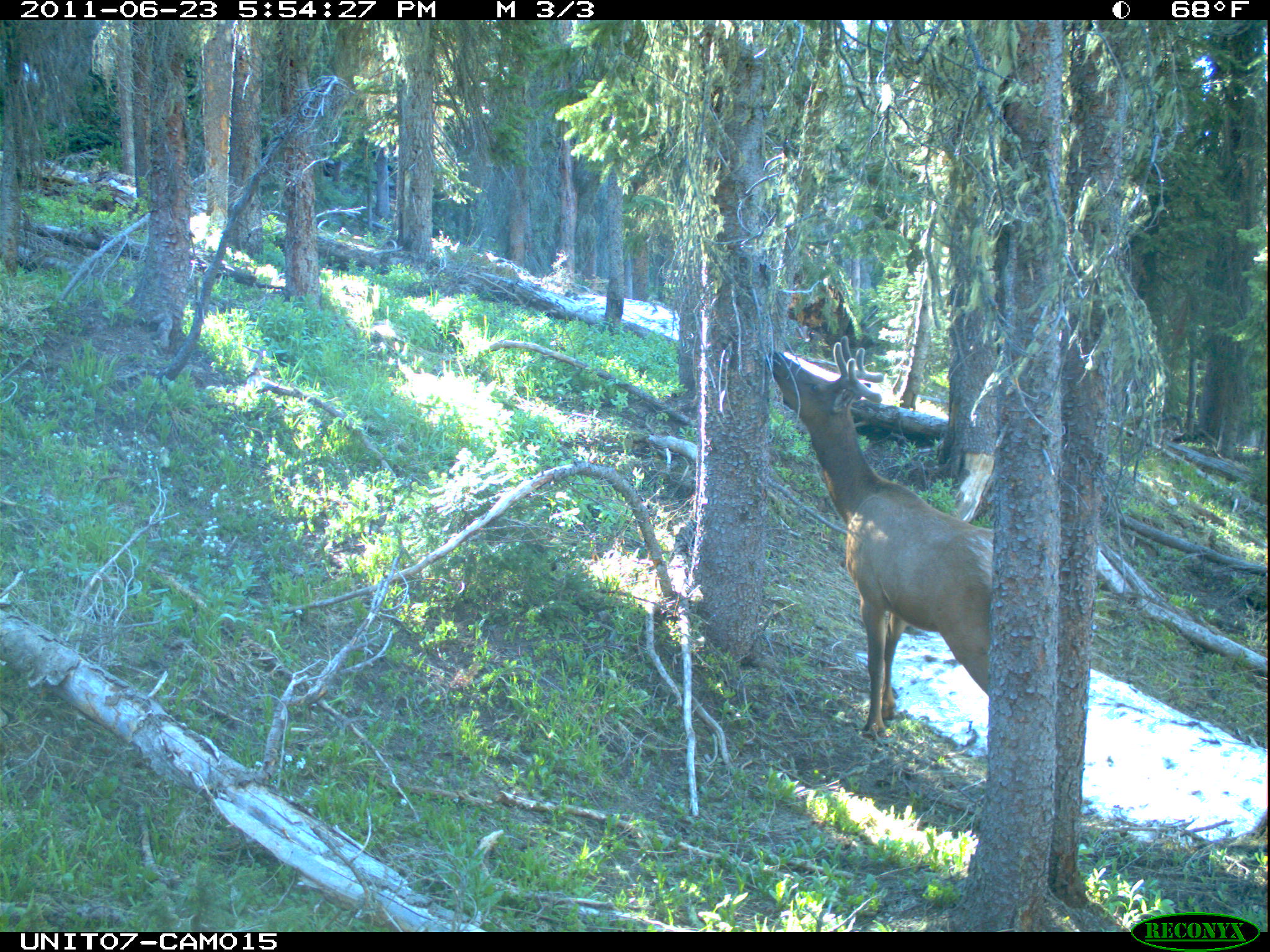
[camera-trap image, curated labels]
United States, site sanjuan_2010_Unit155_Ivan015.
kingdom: Animalia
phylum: Chordata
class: Mammalia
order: Artiodactyla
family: Cervidae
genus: Cervus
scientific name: Cervus elaphus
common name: red deer